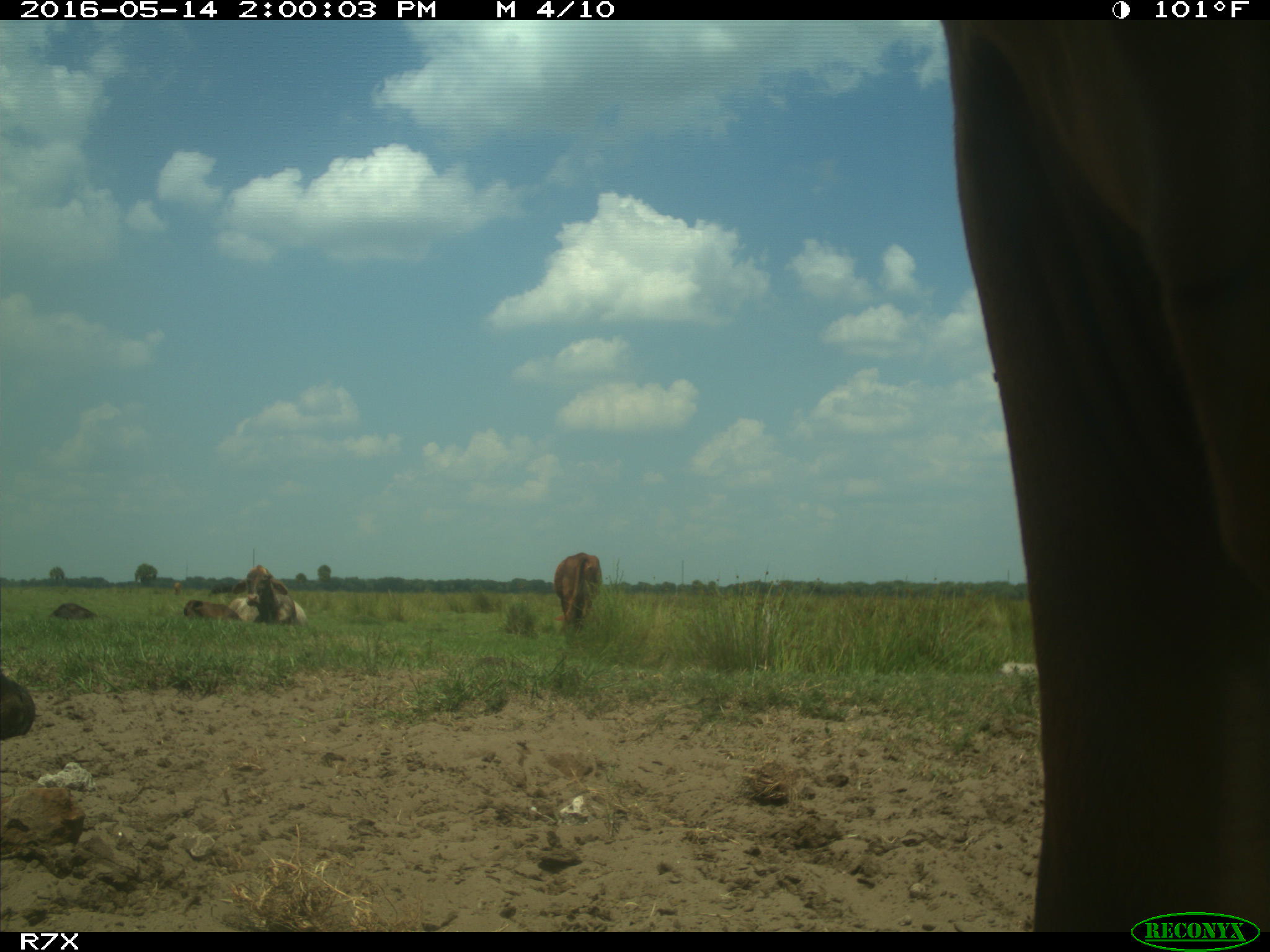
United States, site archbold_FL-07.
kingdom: Animalia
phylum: Chordata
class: Mammalia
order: Artiodactyla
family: Bovidae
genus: Bos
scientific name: Bos taurus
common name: domestic cow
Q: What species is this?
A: Bos taurus (domestic cow).